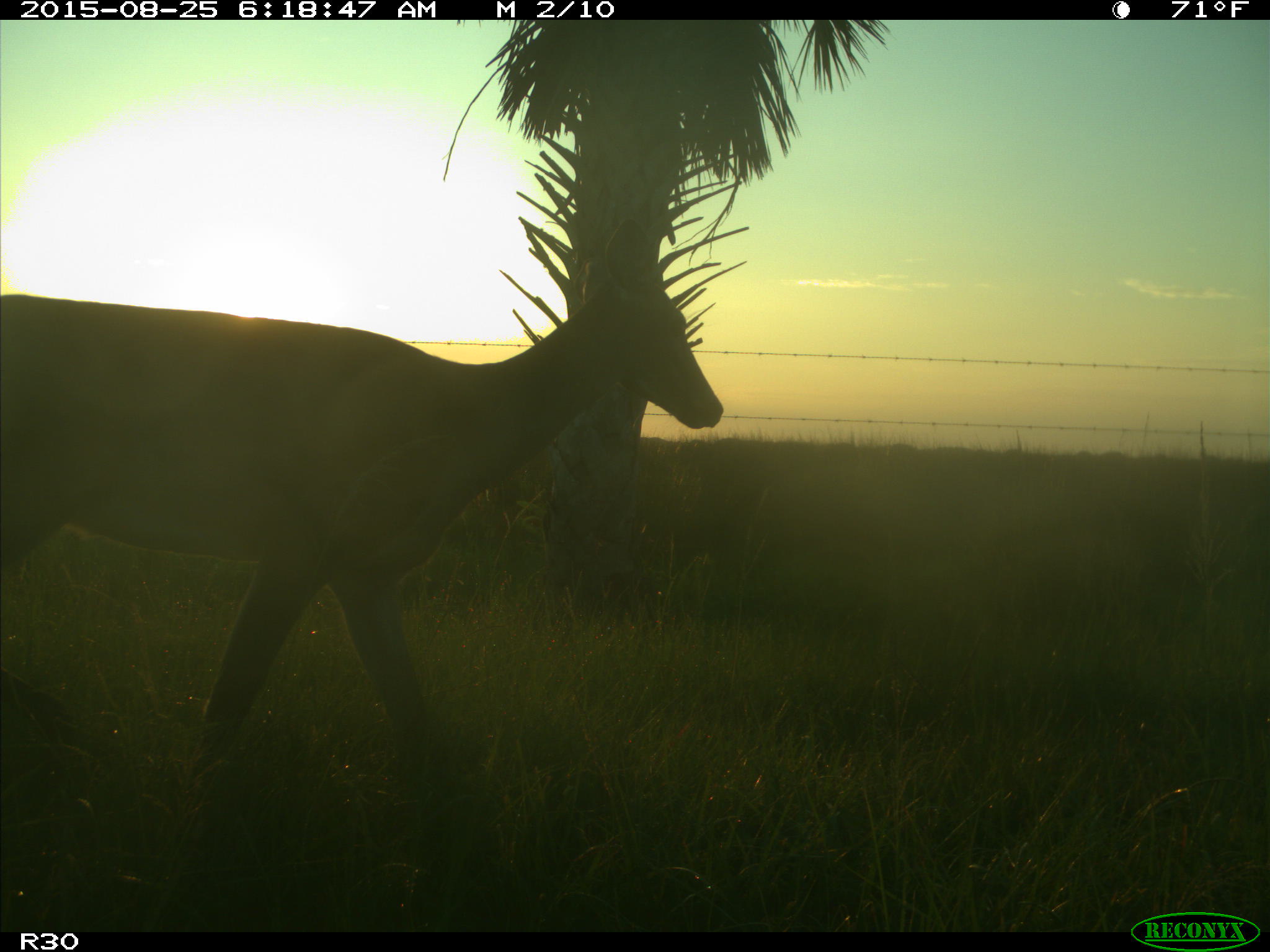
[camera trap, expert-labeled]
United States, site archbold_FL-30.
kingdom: Animalia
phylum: Chordata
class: Mammalia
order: Artiodactyla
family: Cervidae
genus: Odocoileus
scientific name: Odocoileus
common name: deer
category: unidentified deer